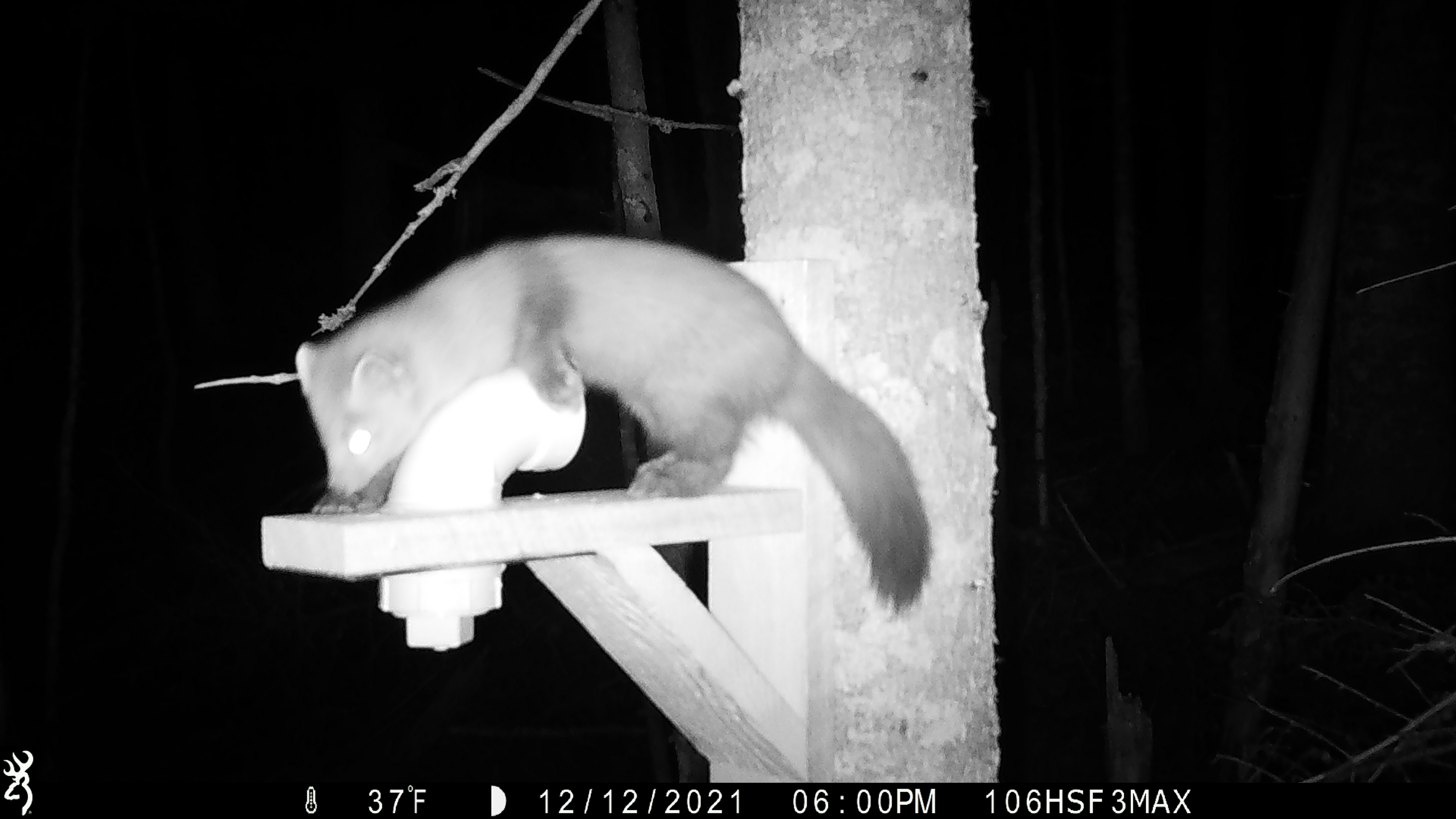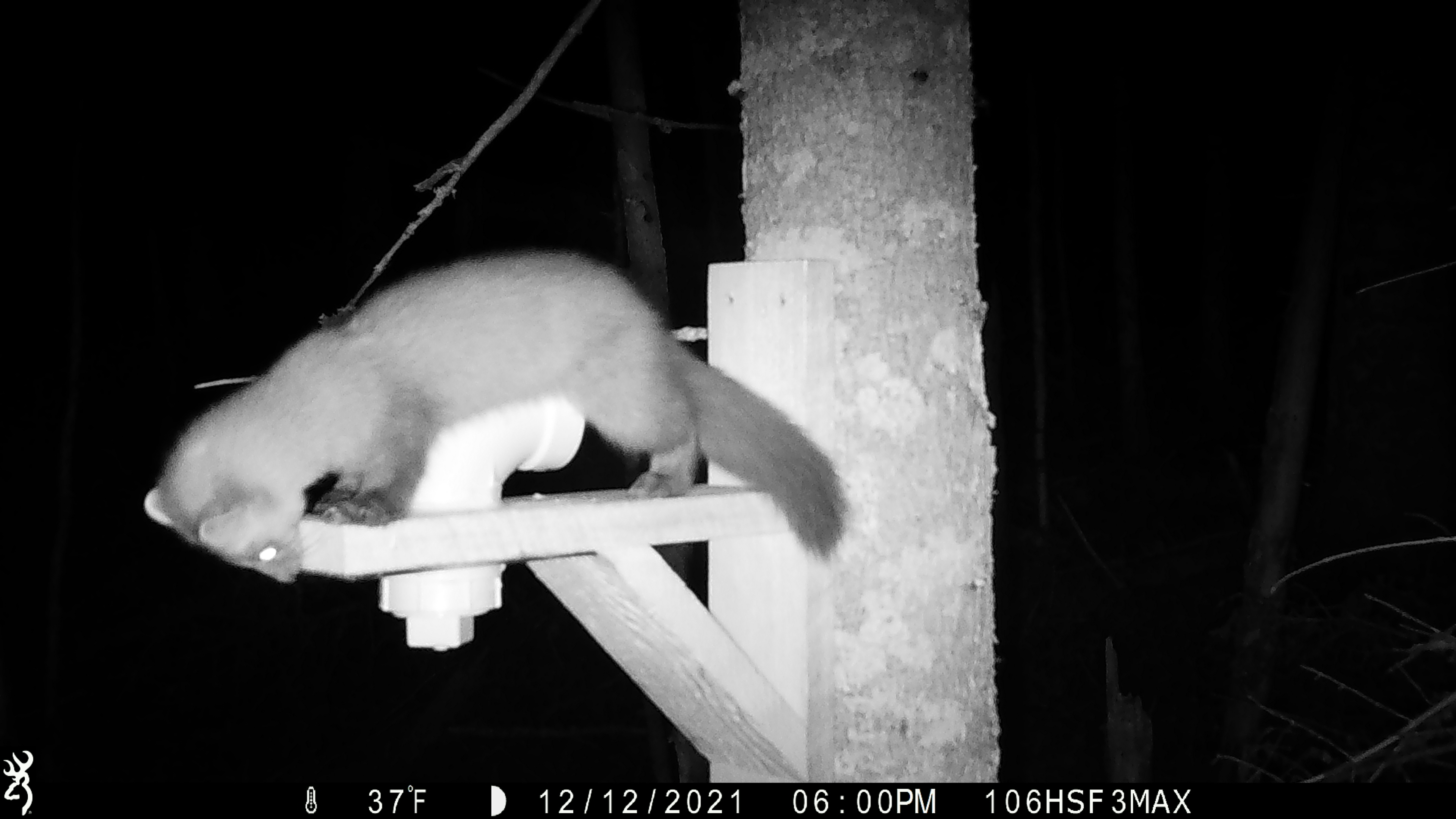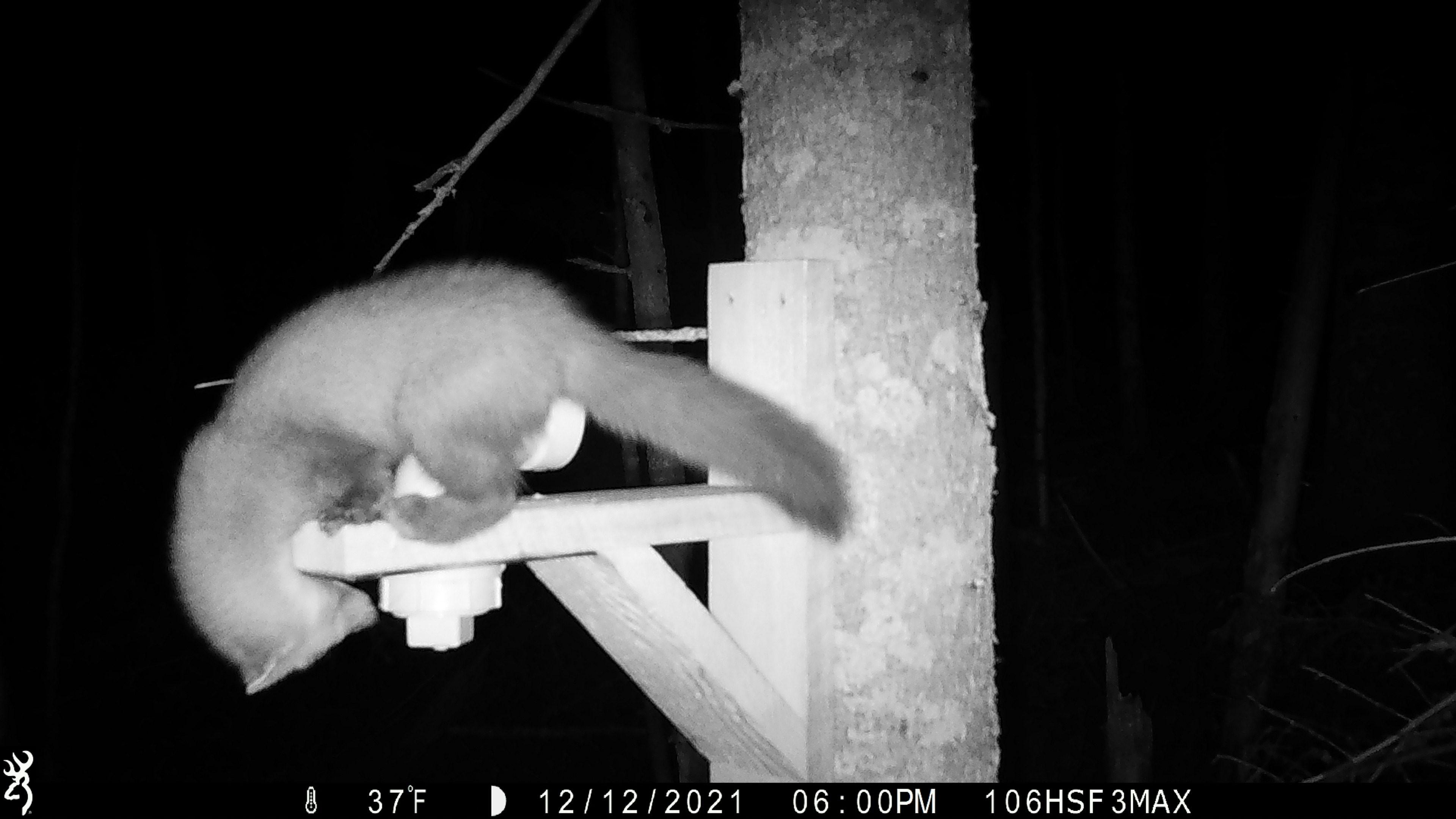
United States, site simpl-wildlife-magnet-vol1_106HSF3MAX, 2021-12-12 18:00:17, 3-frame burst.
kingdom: Animalia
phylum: Chordata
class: Mammalia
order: Carnivora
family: Mustelidae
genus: Martes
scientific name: Martes americana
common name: american marten